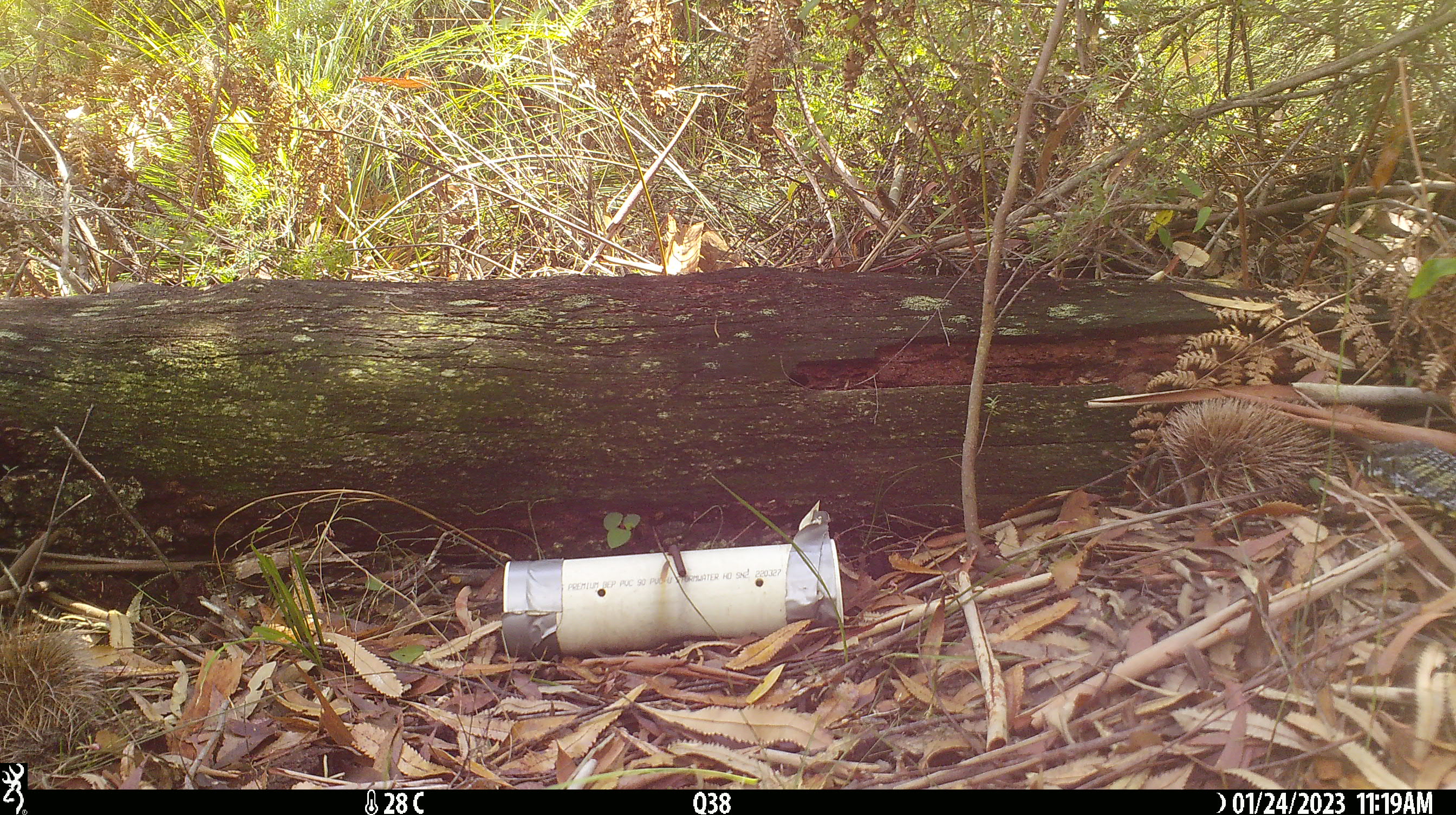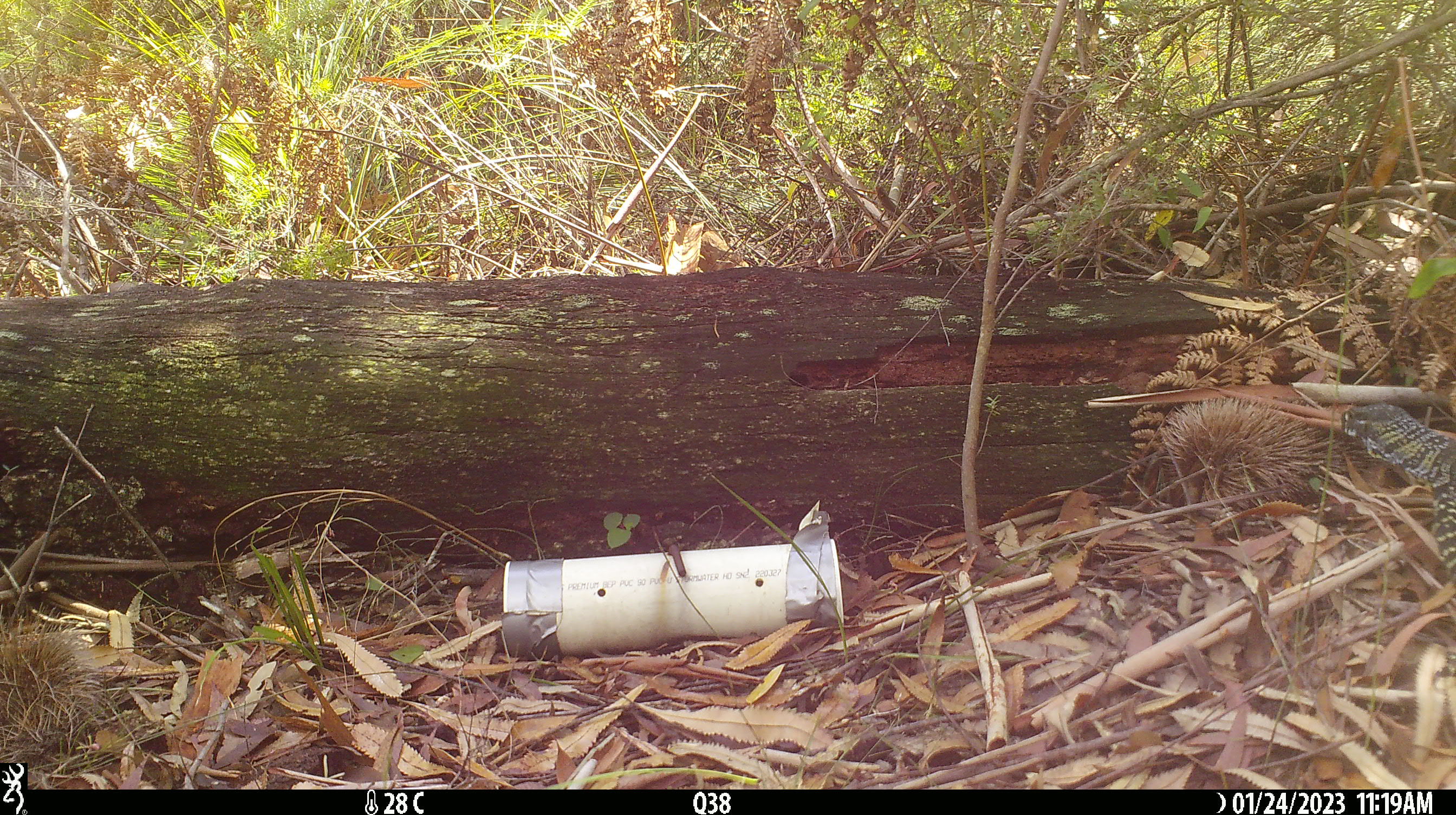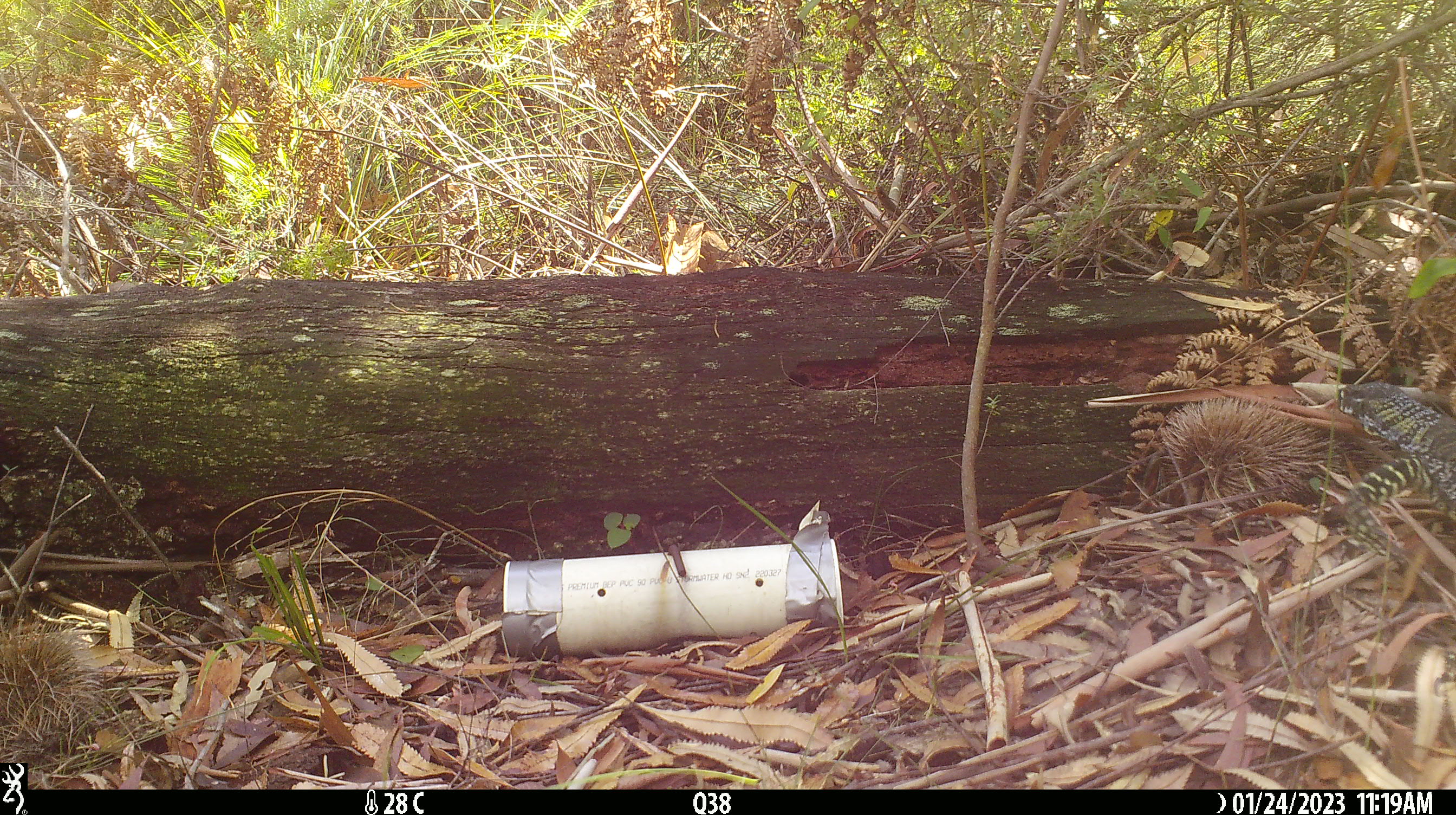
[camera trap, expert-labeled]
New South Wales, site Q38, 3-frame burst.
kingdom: Animalia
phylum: Chordata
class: Reptilia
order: Squamata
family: Varanidae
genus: Varanus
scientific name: Varanus varius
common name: lace monitor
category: goanna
Goanna (lace monitor) (Varanus varius).